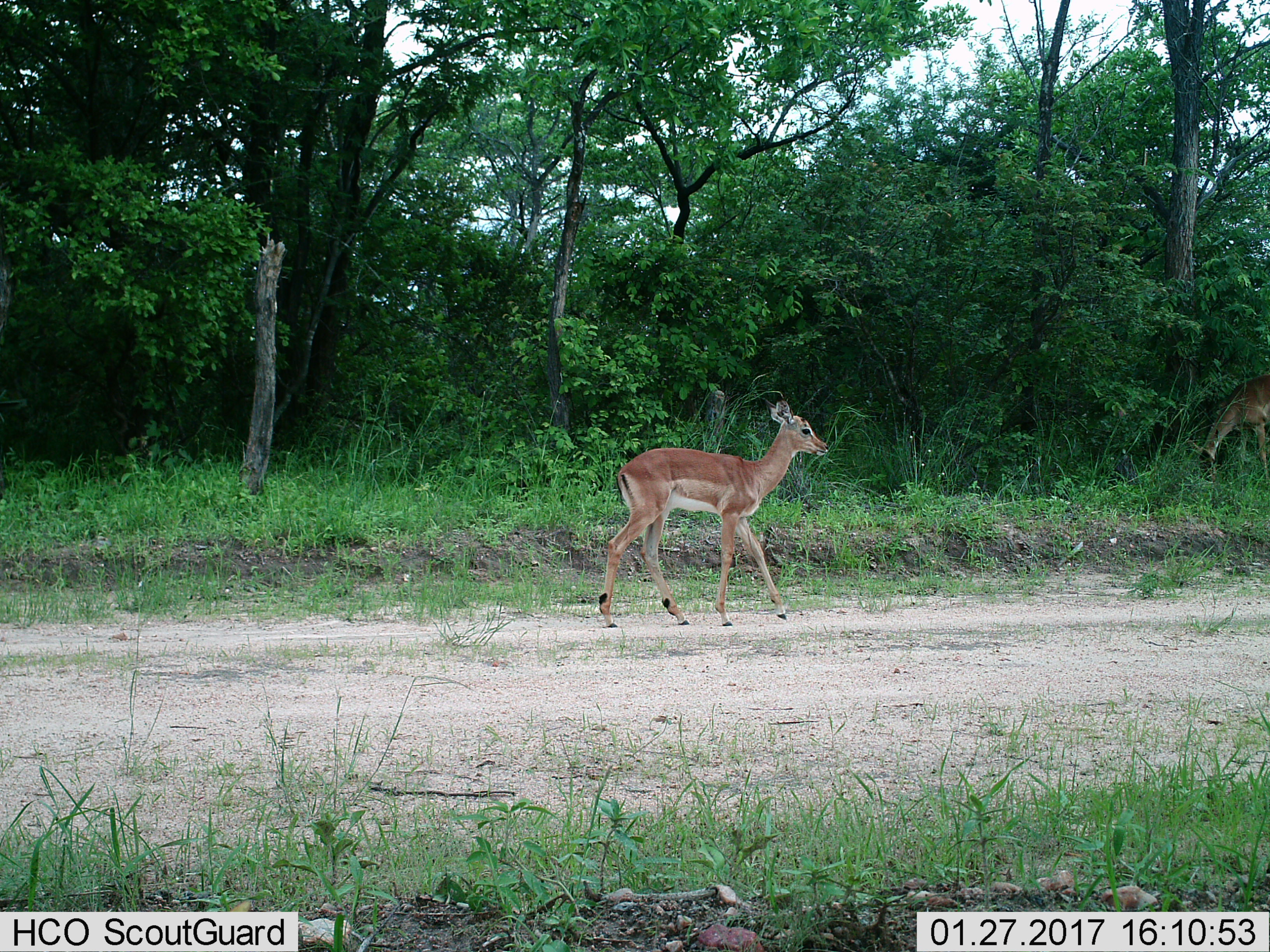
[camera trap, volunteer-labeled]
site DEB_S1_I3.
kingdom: Animalia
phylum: Chordata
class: Mammalia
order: Artiodactyla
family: Bovidae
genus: Aepyceros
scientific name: Aepyceros melampus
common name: impala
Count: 2.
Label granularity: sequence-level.